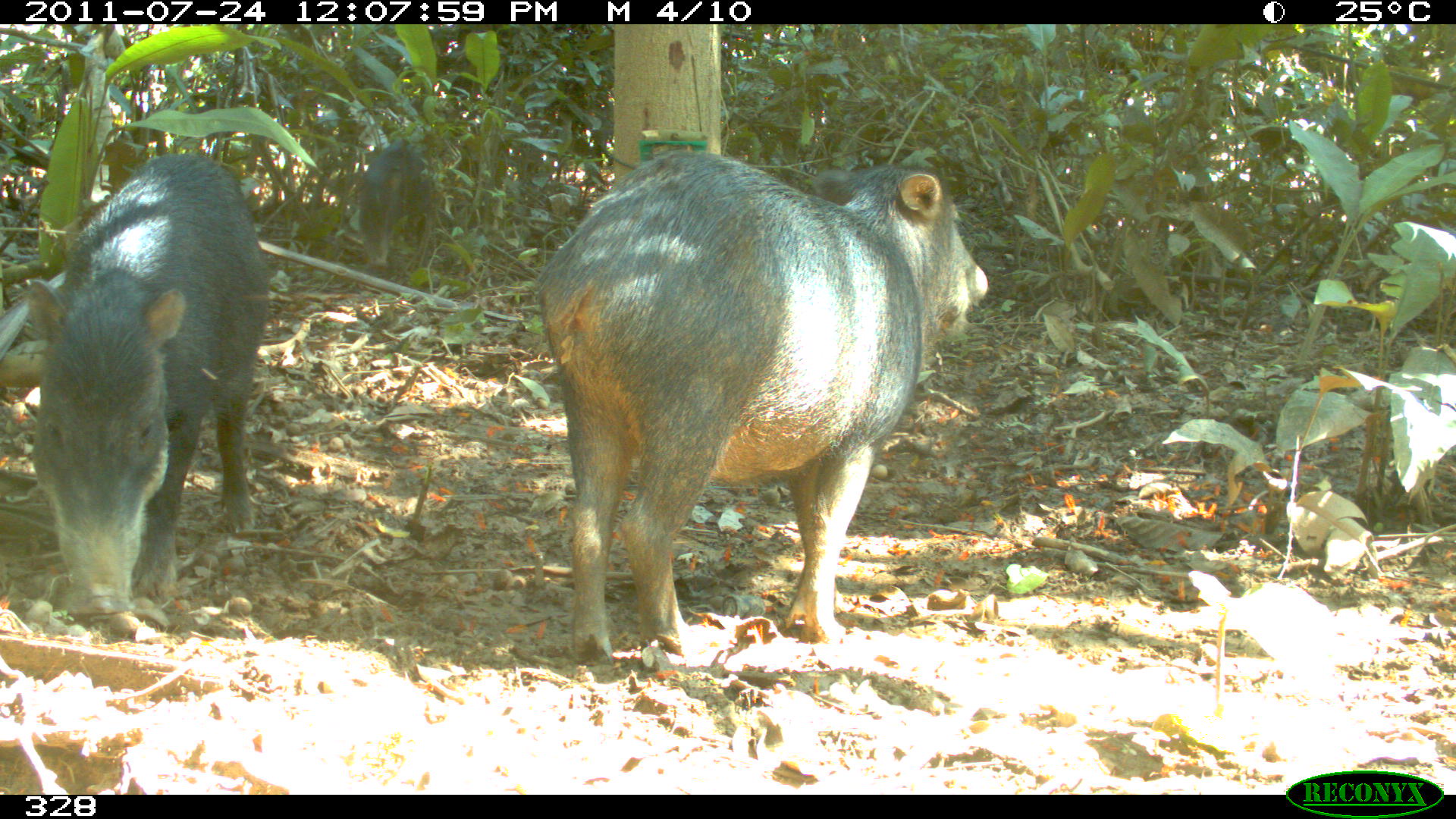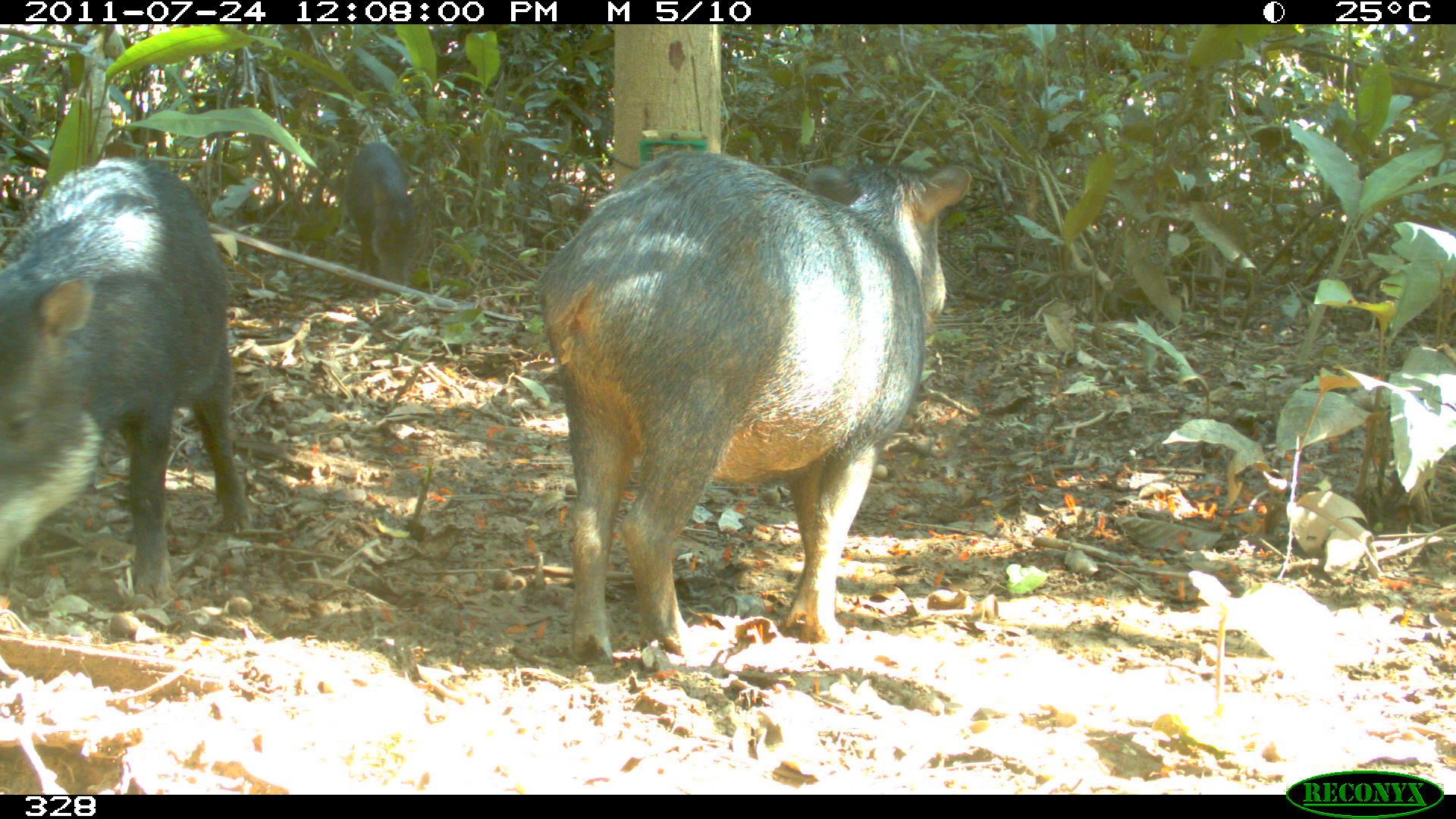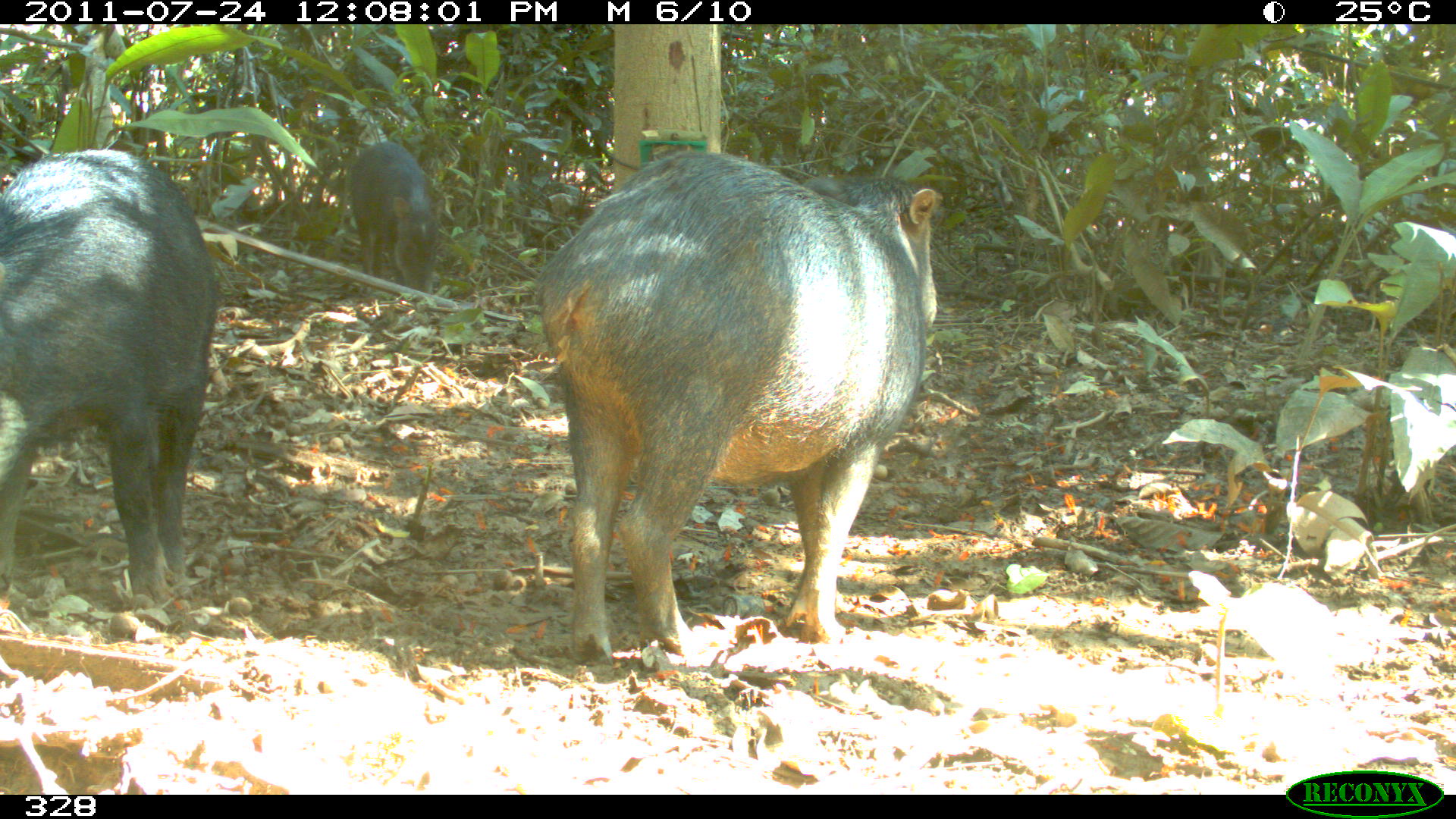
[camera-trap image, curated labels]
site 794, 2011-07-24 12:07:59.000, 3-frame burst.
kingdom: Animalia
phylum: Chordata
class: Mammalia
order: Artiodactyla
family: Tayassuidae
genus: Tayassu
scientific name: Tayassu pecari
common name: white-lipped peccary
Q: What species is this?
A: Tayassu pecari (white-lipped peccary).